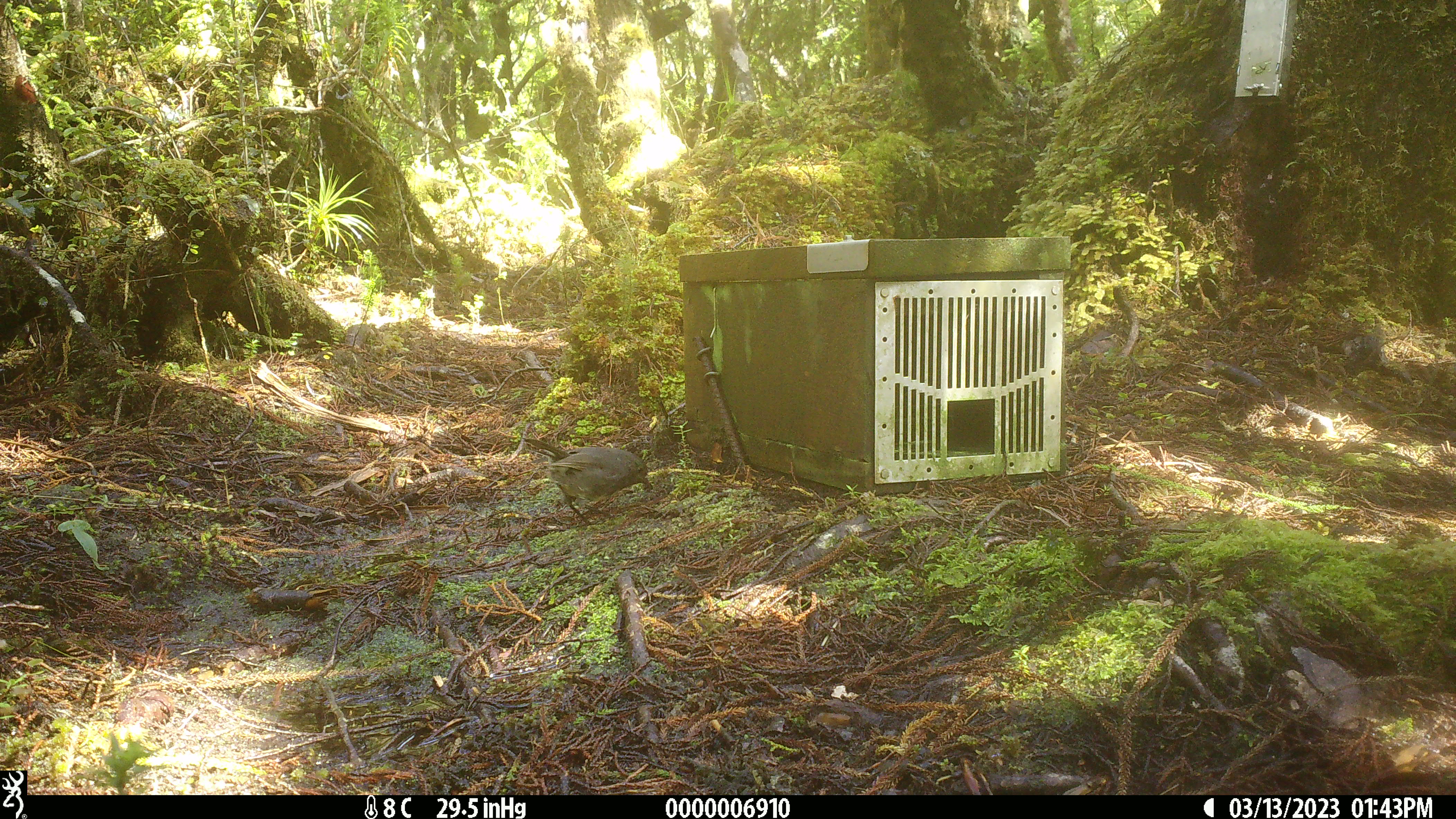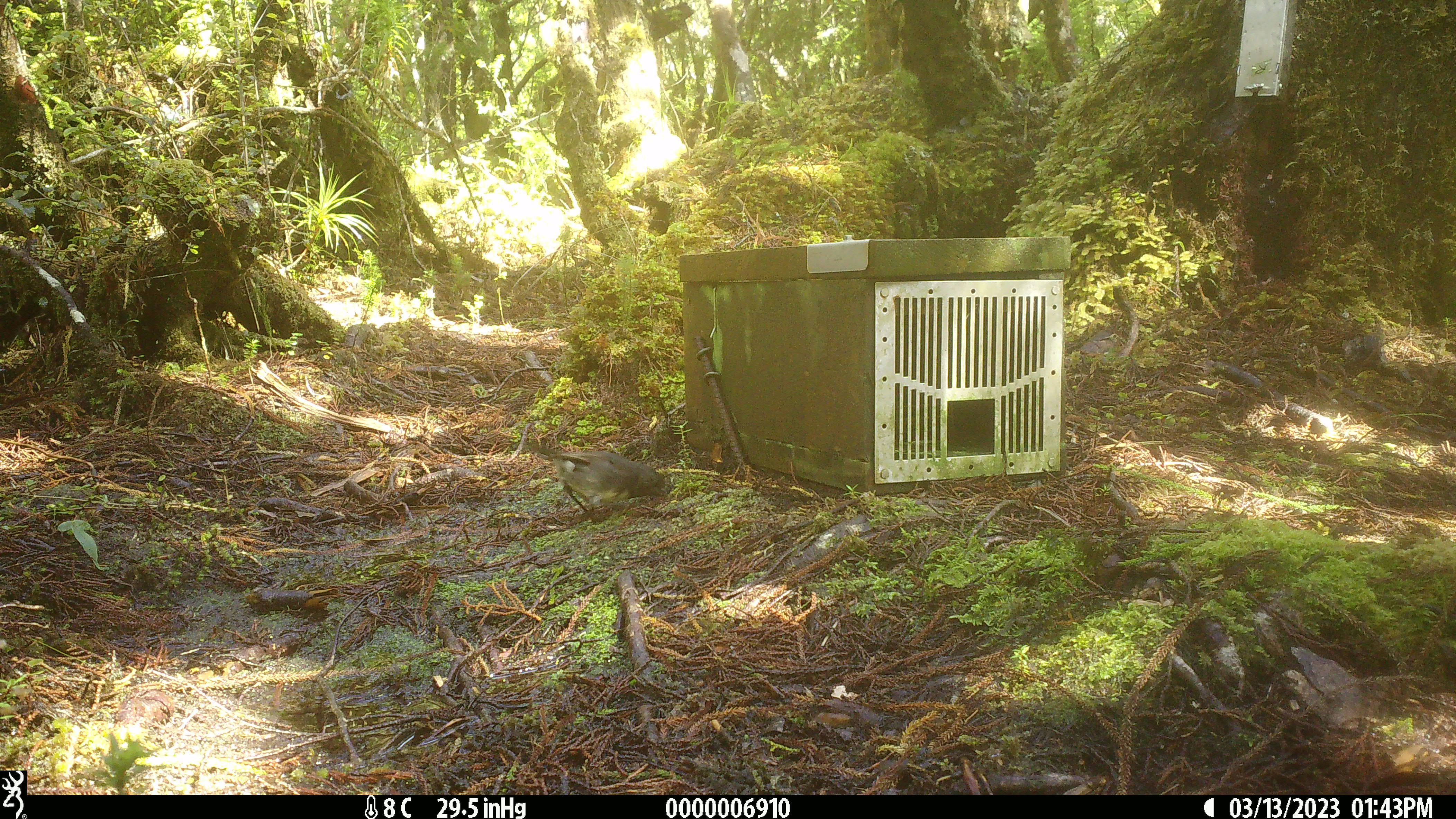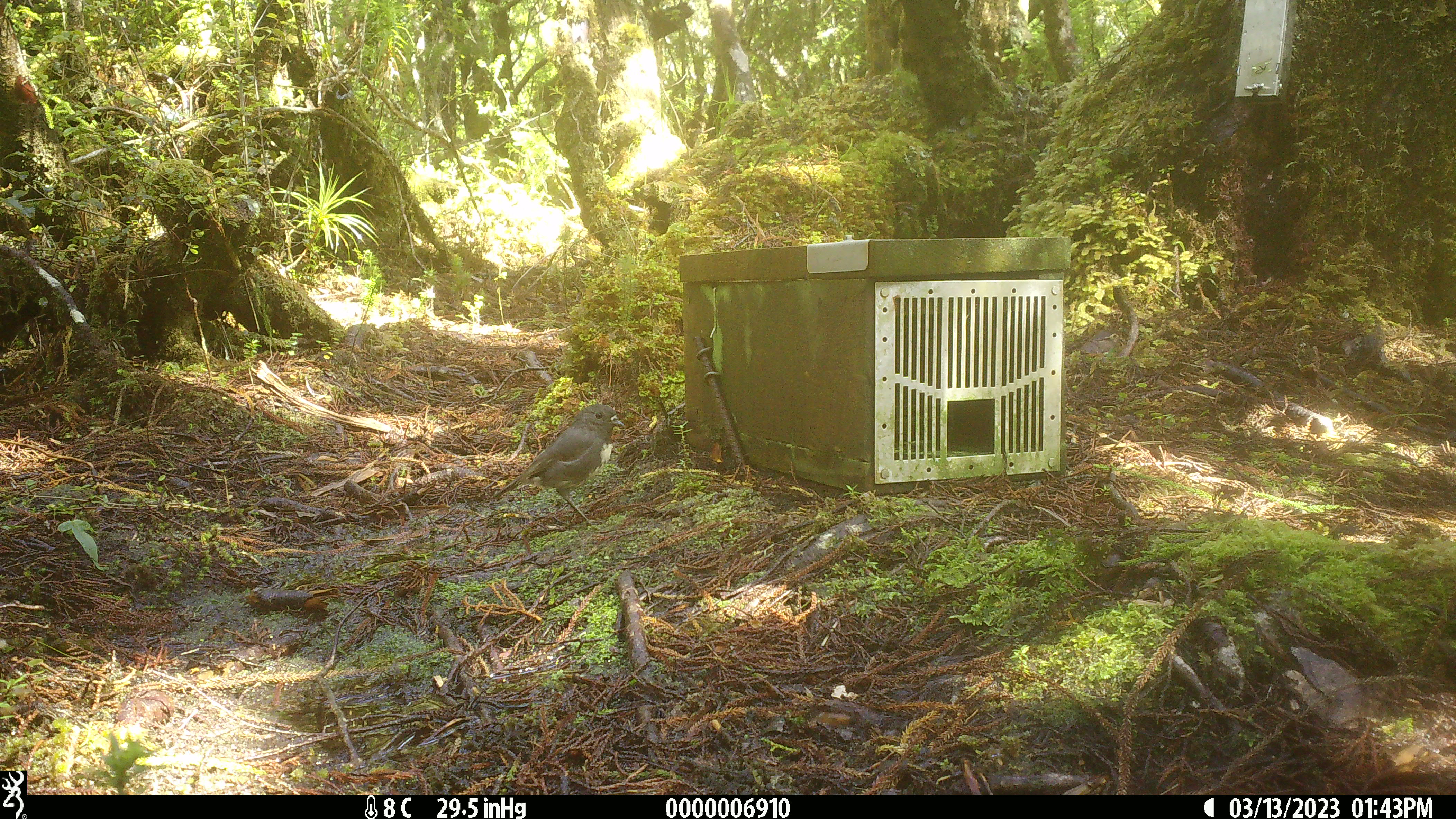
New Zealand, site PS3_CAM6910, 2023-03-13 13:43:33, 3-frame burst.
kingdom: Animalia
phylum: Chordata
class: Aves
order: Passeriformes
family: Petroicidae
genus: Petroica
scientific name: Petroica australis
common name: new zealand robin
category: robin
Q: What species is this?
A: Robin (new zealand robin) (Petroica australis).